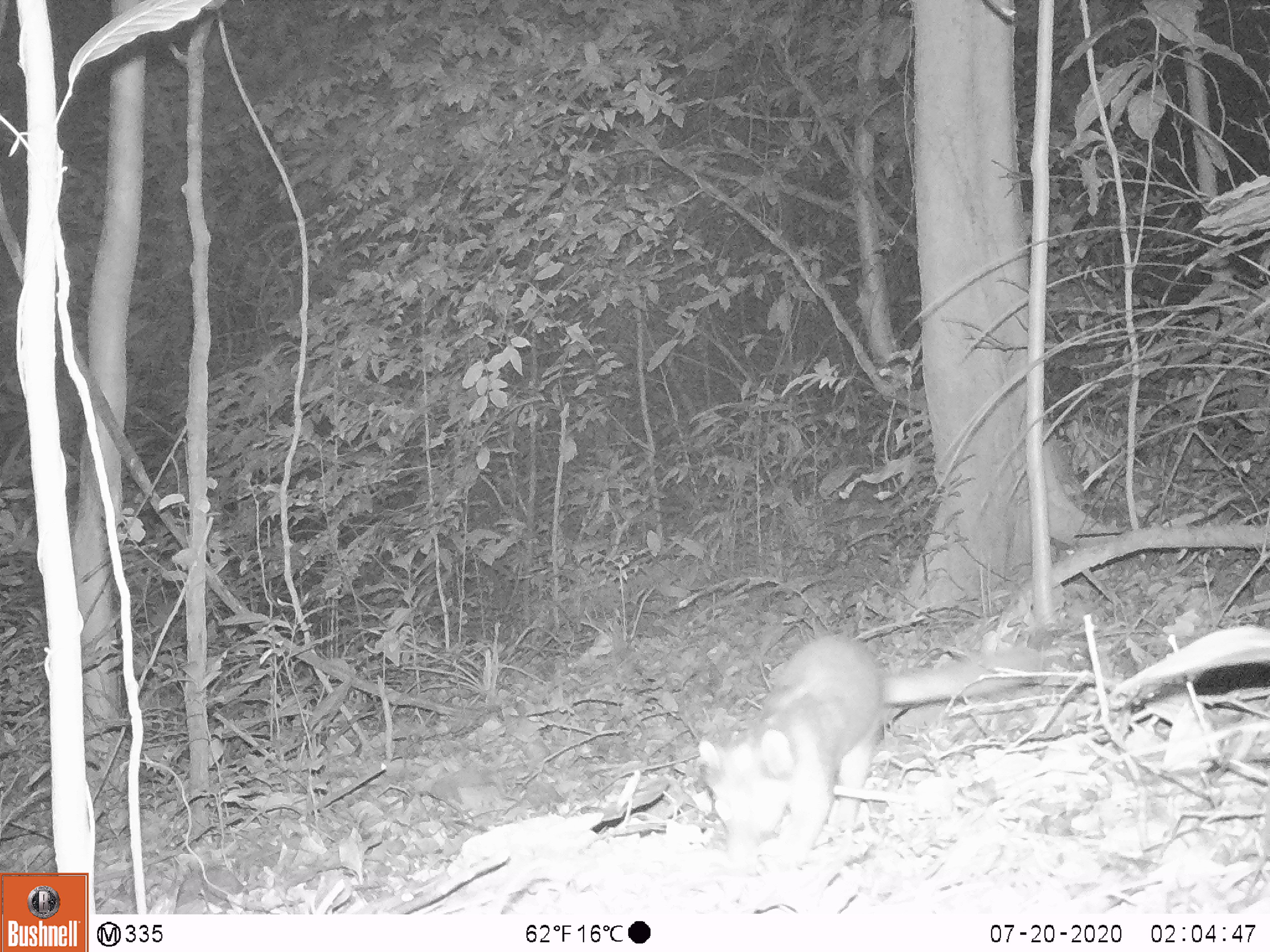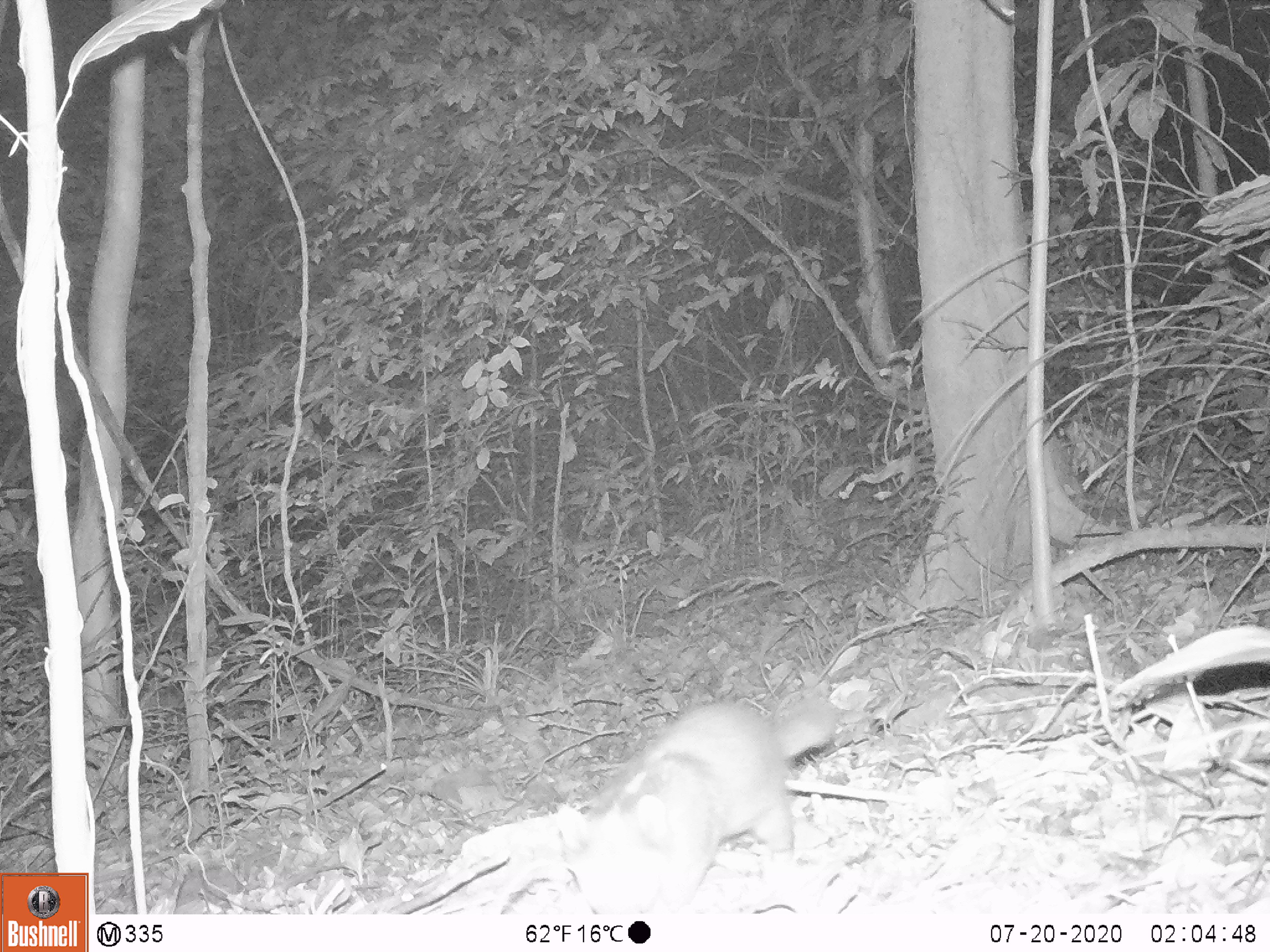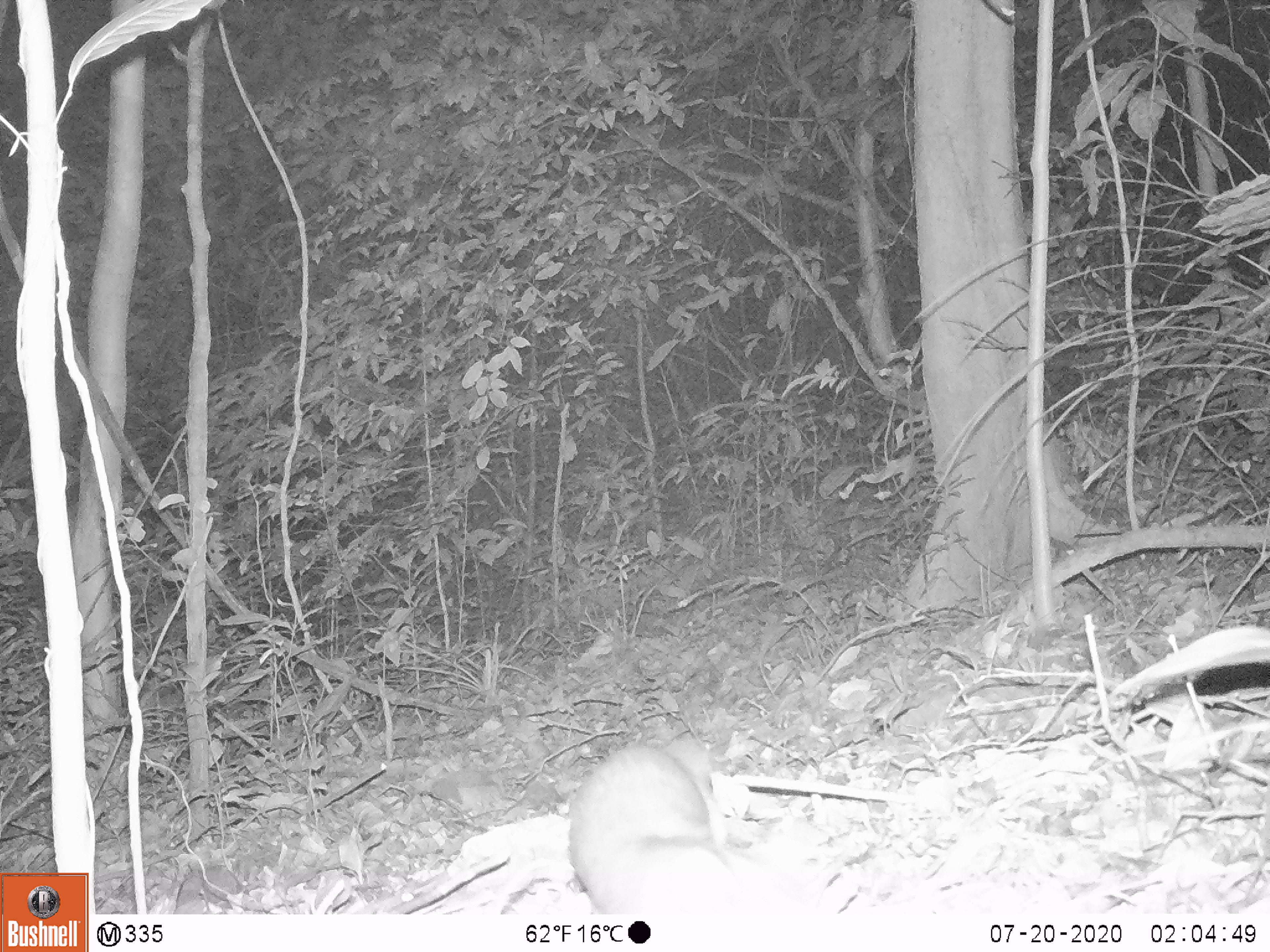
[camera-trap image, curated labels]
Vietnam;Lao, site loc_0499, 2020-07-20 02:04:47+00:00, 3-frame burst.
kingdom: Animalia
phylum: Chordata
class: Mammalia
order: Carnivora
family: Mustelidae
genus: Melogale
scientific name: Melogale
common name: ferret badger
Ferret badger (Melogale). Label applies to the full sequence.